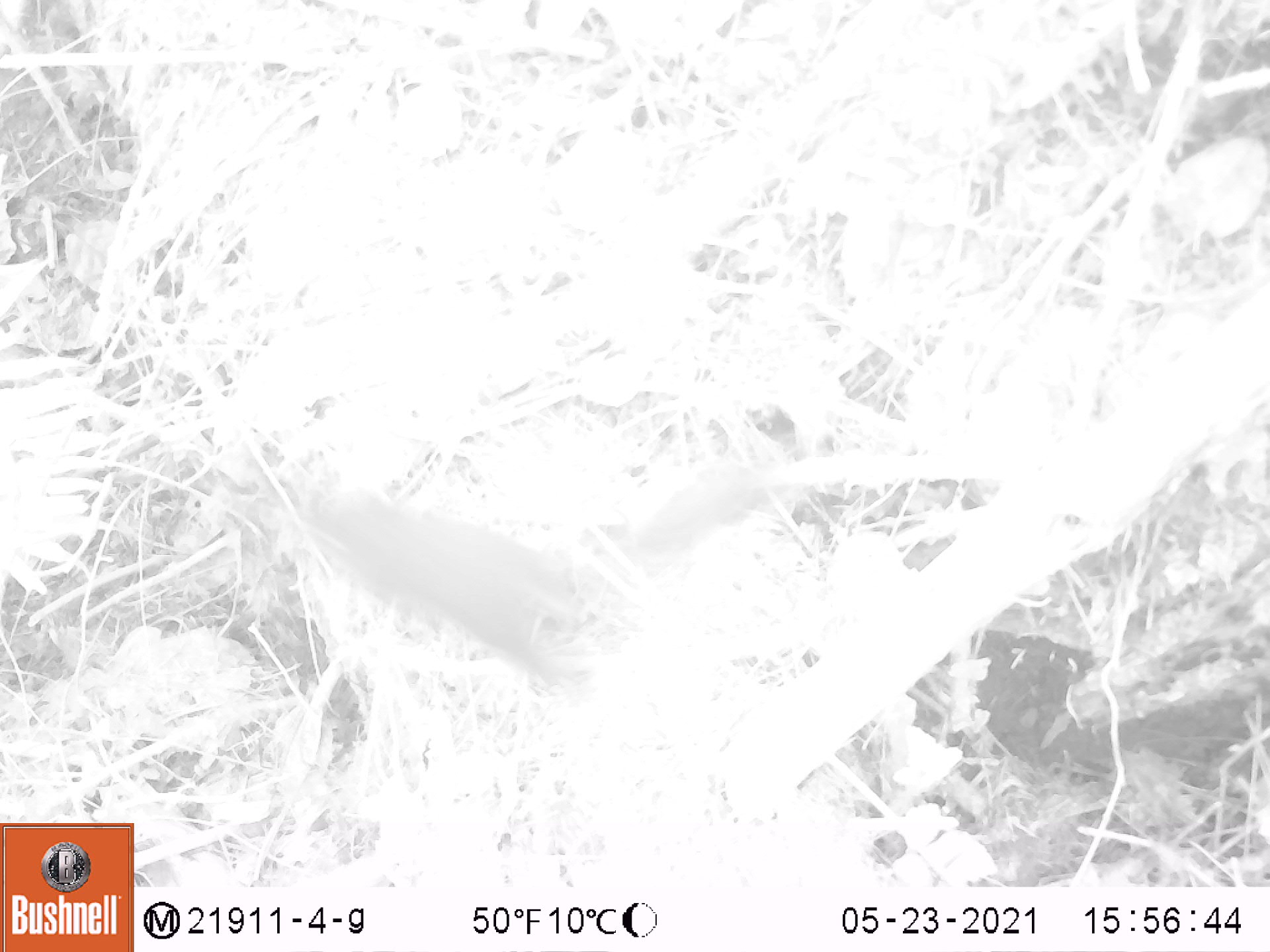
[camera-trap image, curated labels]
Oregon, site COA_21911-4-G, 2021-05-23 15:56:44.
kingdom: Animalia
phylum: Chordata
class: Mammalia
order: Rodentia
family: Sciuridae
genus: Tamiasciurus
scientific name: Tamiasciurus douglasii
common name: douglas squirrel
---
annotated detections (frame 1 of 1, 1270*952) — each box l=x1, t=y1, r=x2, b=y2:
douglas squirrel: l=306, t=454, r=787, b=705